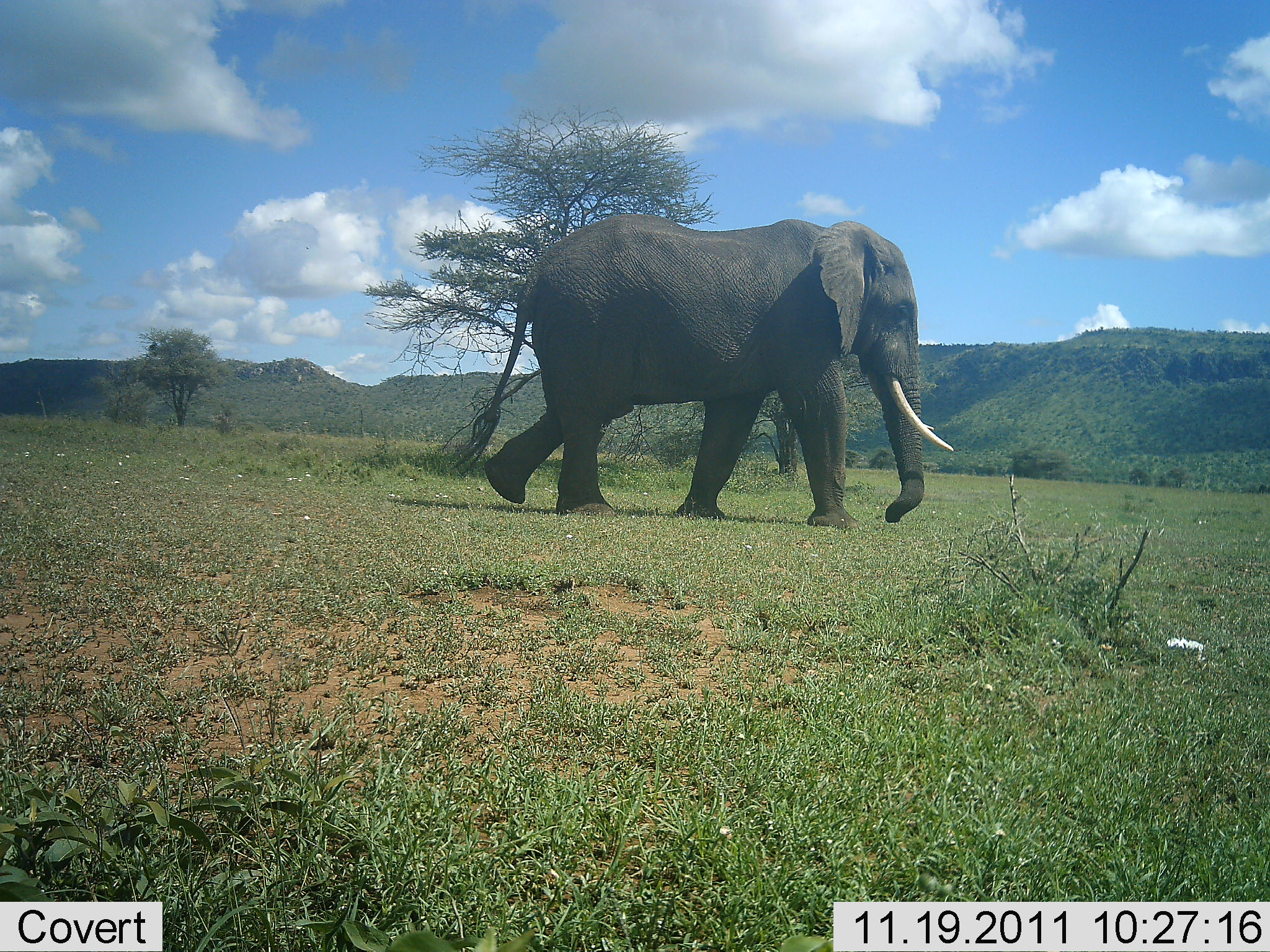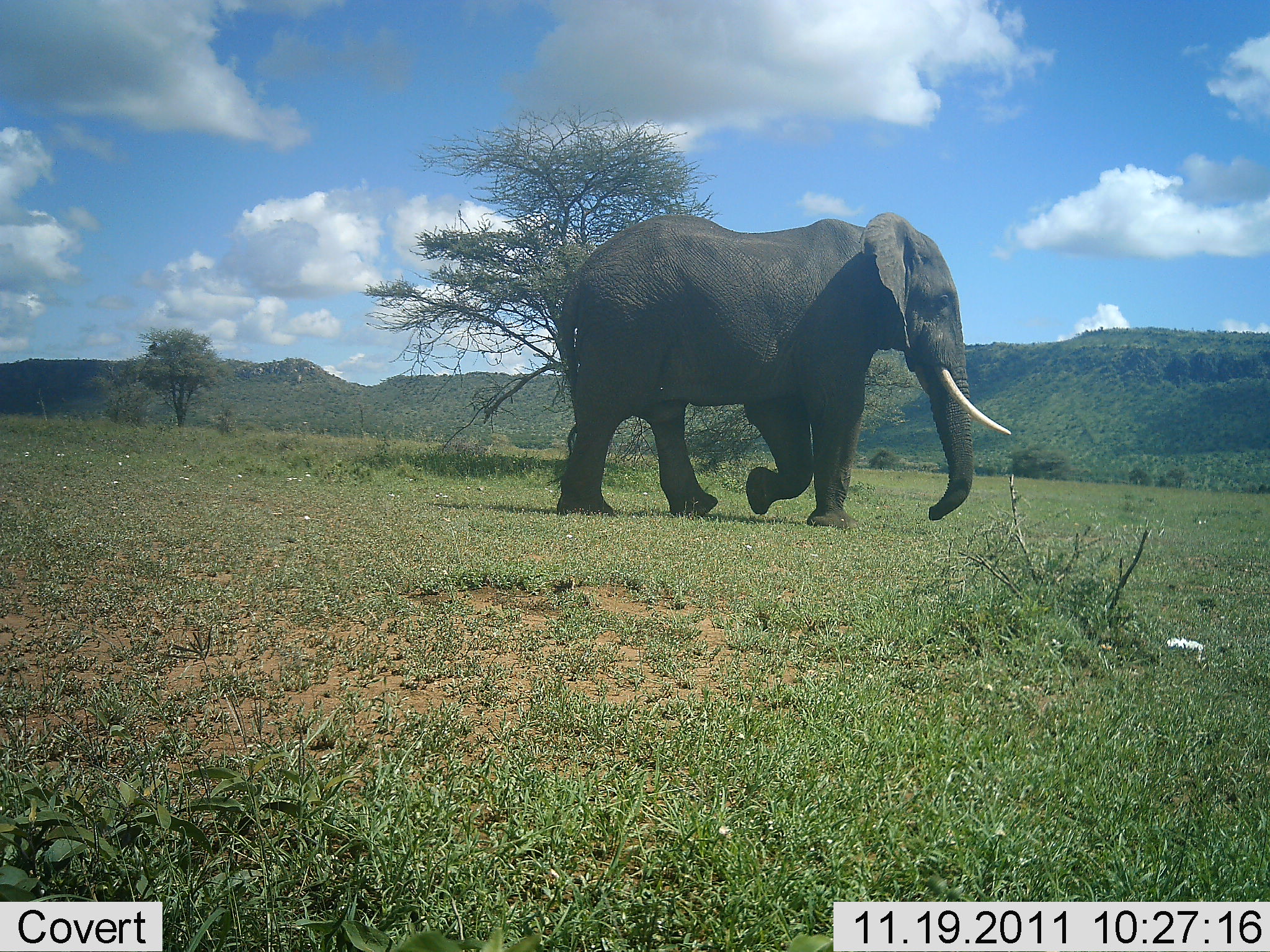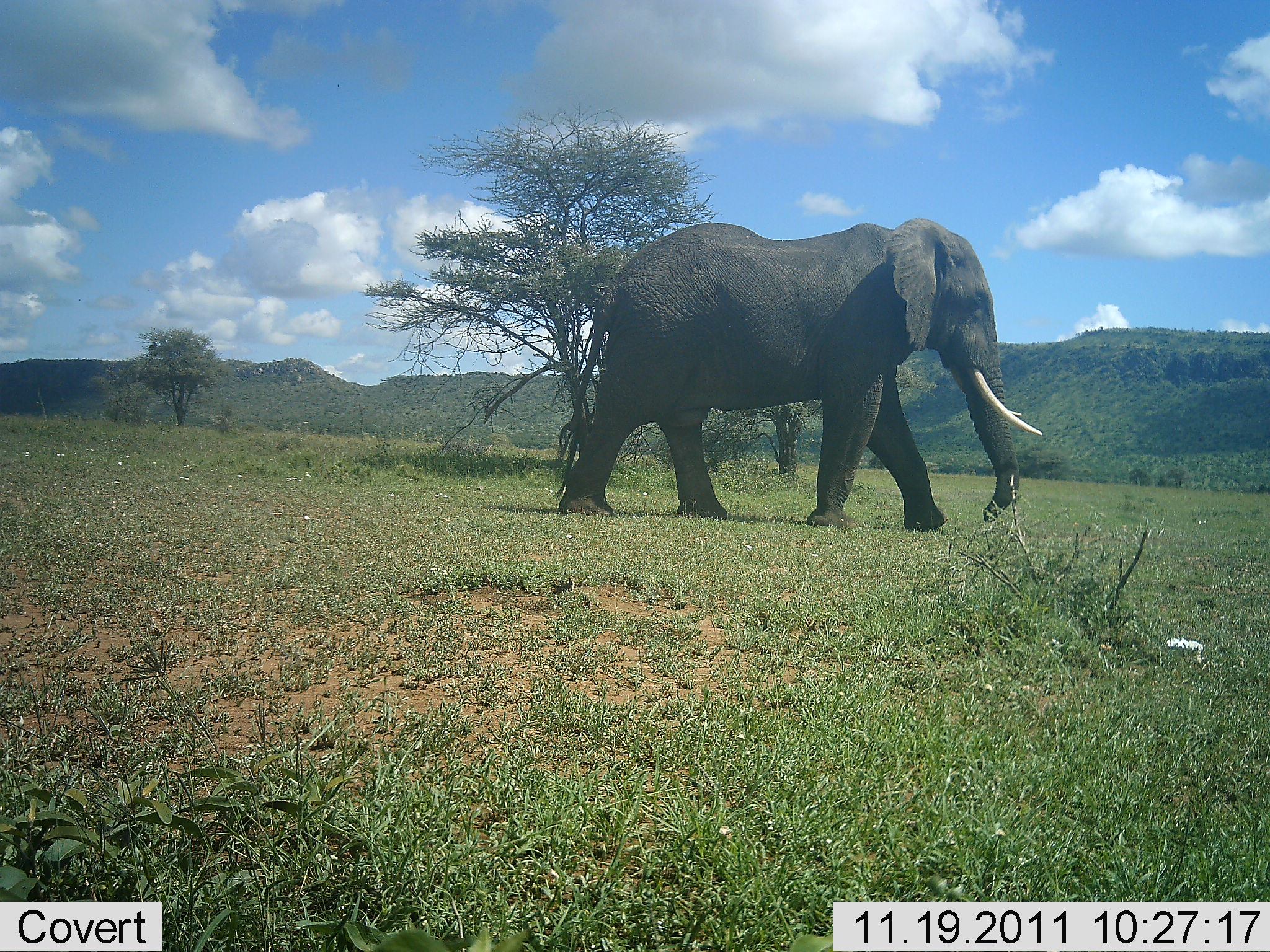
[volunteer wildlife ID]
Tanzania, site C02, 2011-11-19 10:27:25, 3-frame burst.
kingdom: Animalia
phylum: Chordata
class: Mammalia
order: Proboscidea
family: Elephantidae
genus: Loxodonta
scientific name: Loxodonta africana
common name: african bush elephant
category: elephant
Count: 1.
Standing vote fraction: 4%.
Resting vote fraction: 0%.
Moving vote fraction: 96%.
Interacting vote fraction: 0%.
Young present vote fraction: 0%.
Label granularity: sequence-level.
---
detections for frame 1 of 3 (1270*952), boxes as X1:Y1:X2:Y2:
animal: 441:211:955:527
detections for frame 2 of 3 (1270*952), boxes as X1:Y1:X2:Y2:
animal: 544:211:1013:534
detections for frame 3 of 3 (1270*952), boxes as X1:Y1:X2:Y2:
animal: 558:216:1044:532